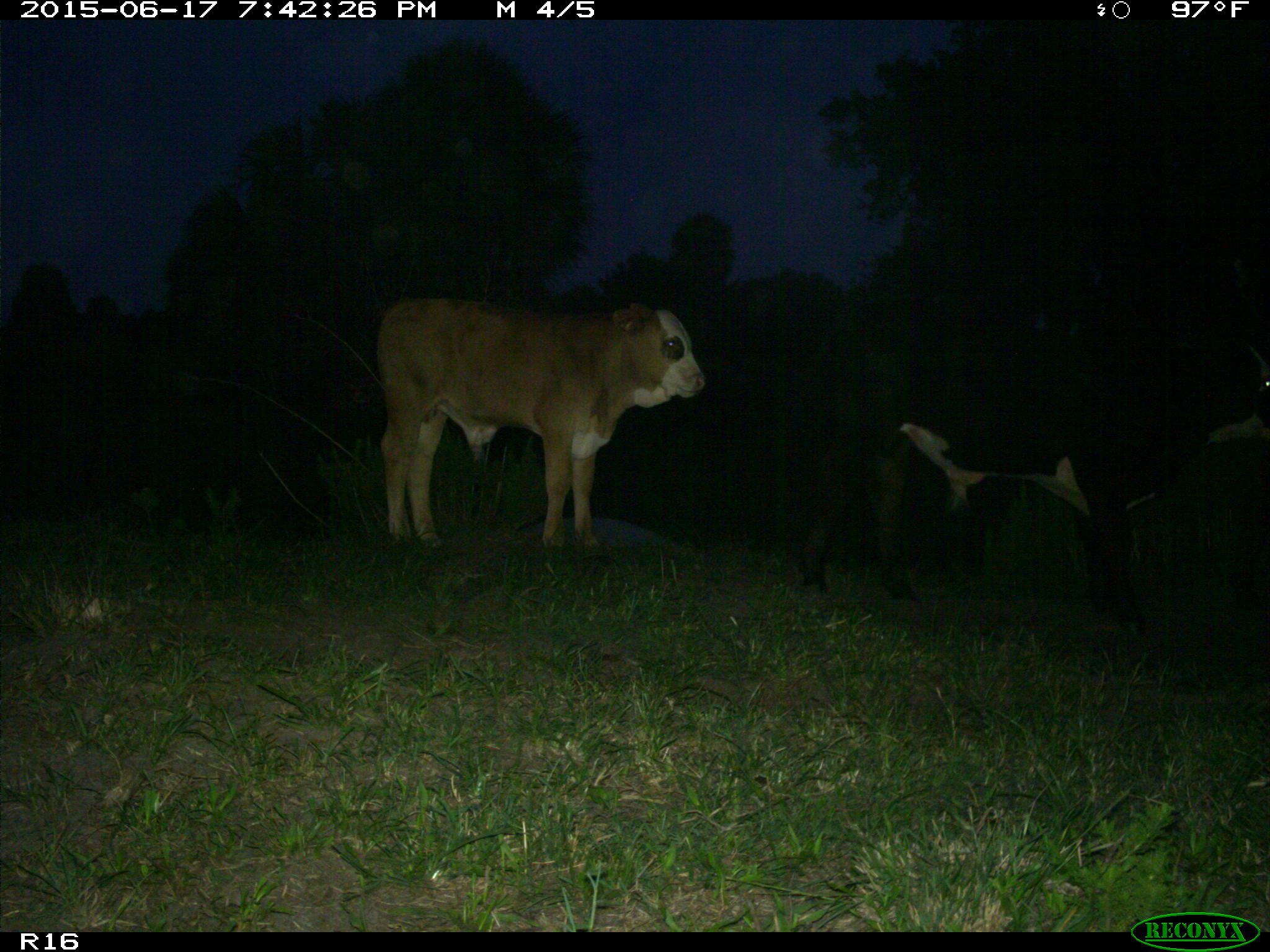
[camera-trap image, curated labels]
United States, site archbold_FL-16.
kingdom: Animalia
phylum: Chordata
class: Mammalia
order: Artiodactyla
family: Bovidae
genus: Bos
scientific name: Bos taurus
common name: domestic cow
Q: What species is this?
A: Bos taurus (domestic cow).